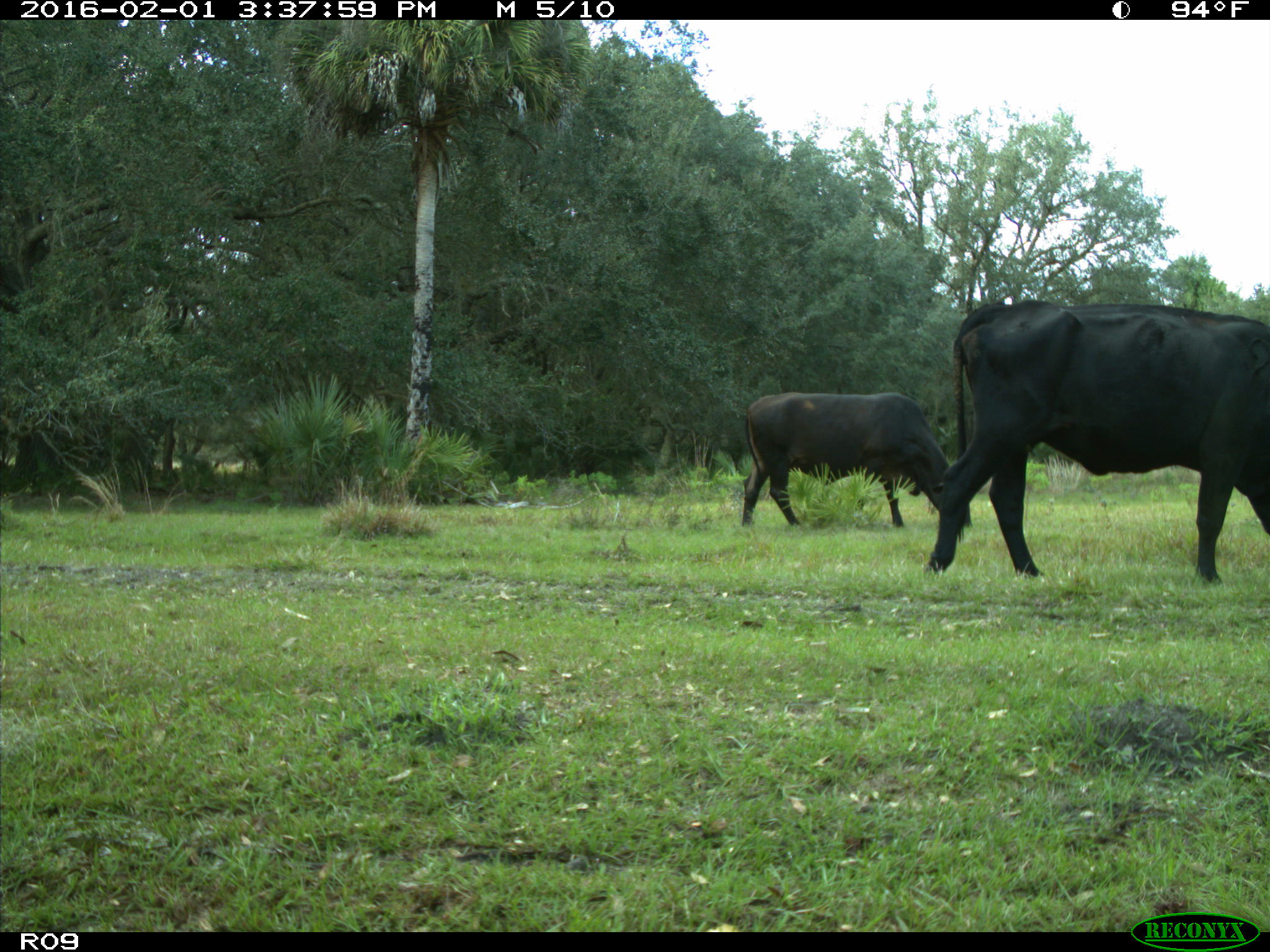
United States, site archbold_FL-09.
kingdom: Animalia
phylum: Chordata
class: Mammalia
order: Artiodactyla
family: Bovidae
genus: Bos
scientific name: Bos taurus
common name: domestic cow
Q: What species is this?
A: Bos taurus (domestic cow).